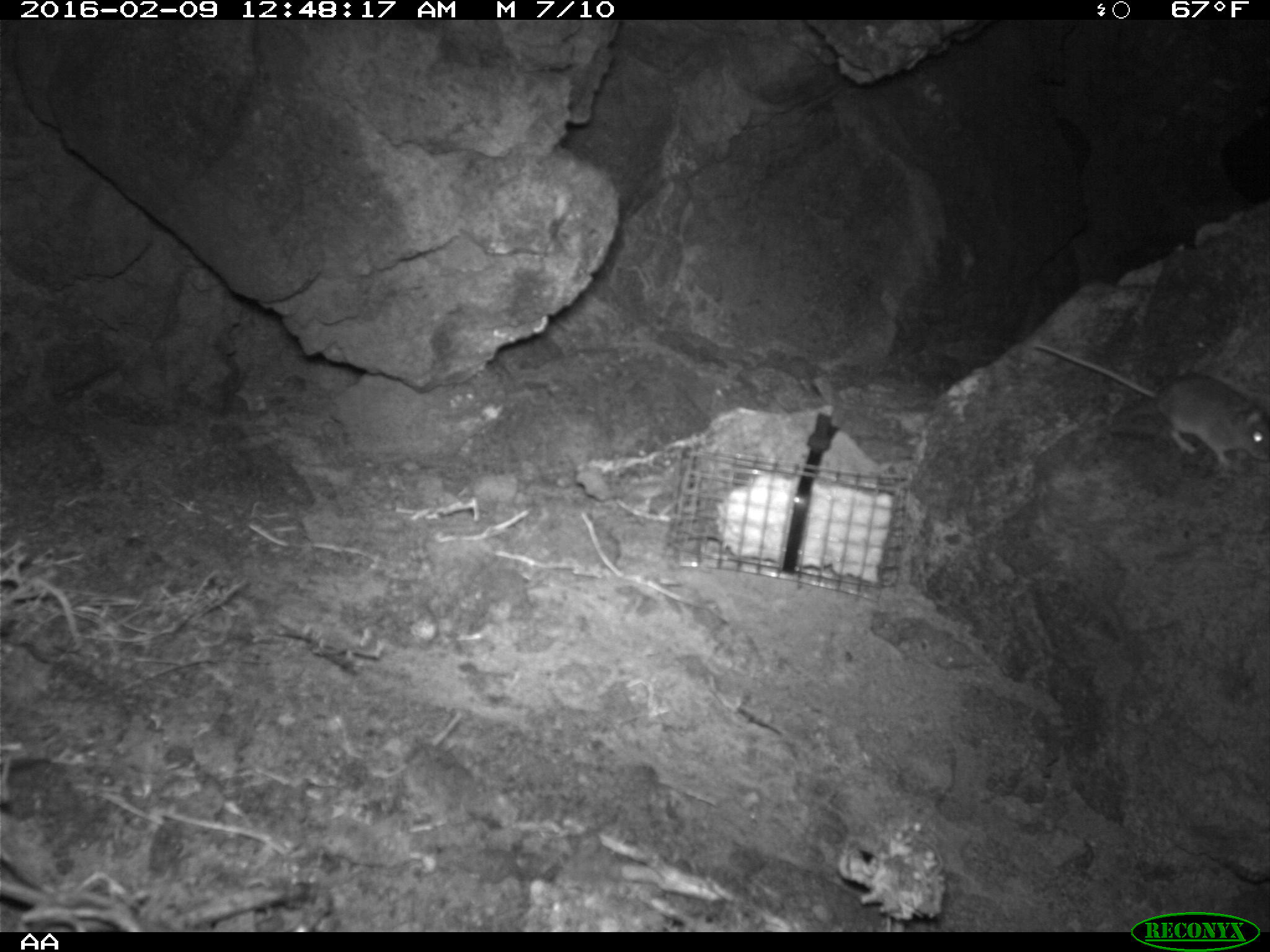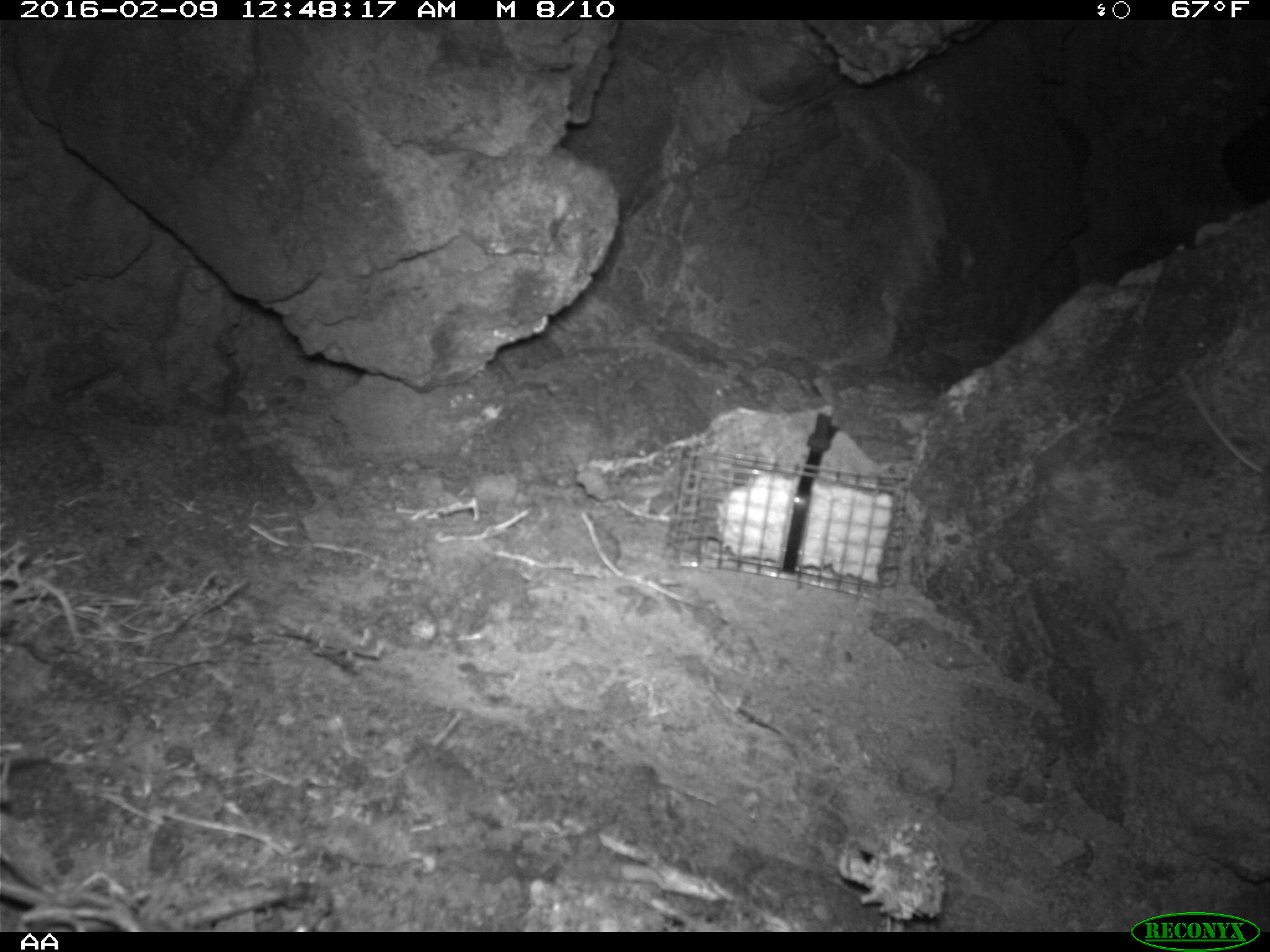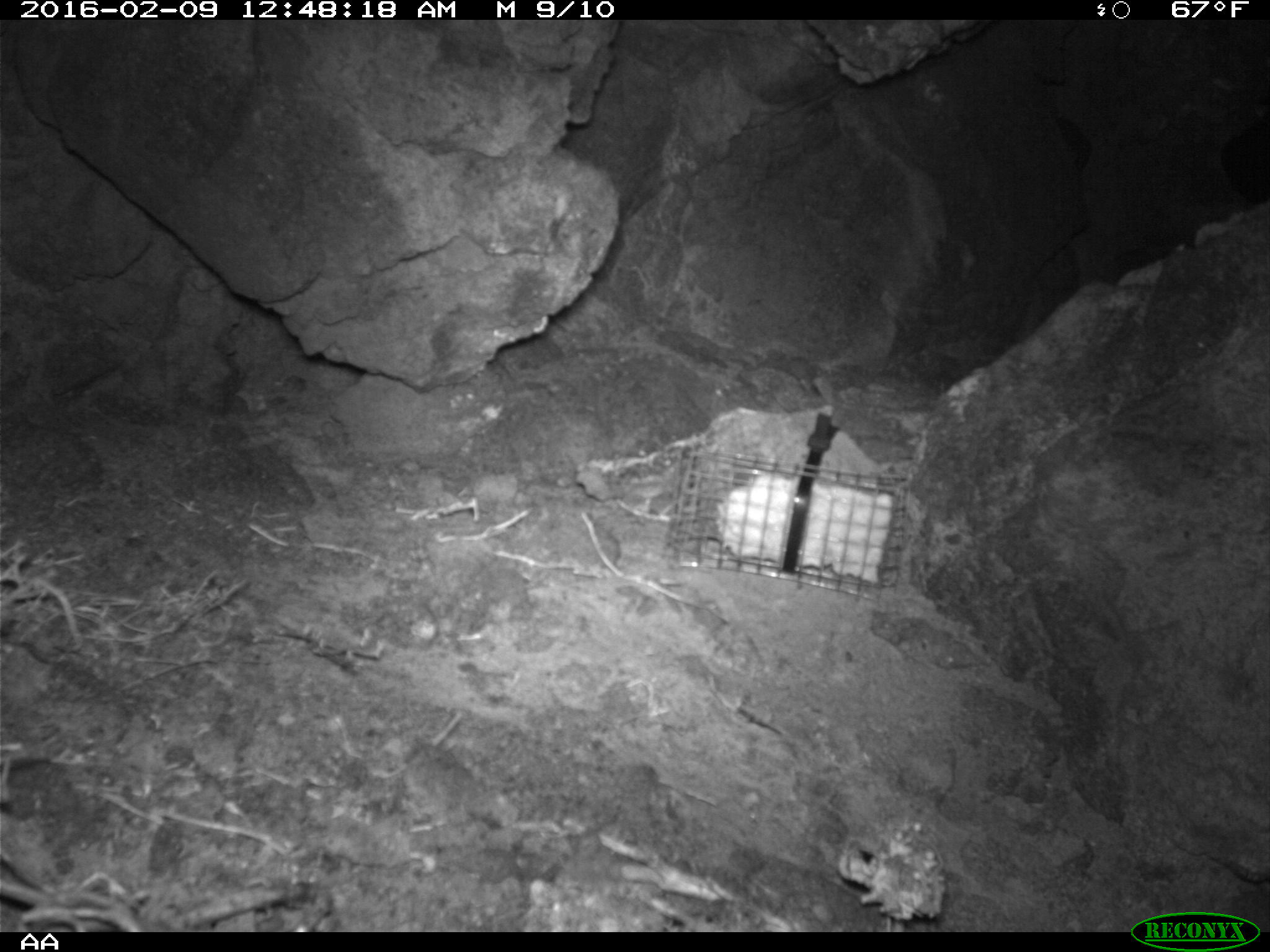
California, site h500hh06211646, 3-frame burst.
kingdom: Animalia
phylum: Chordata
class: Mammalia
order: Rodentia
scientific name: Rodentia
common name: rodent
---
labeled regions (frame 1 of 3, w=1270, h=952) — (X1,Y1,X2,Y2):
rodent: (1032,343,1269,469)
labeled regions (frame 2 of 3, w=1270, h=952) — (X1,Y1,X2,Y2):
rodent: (1178,368,1269,493)